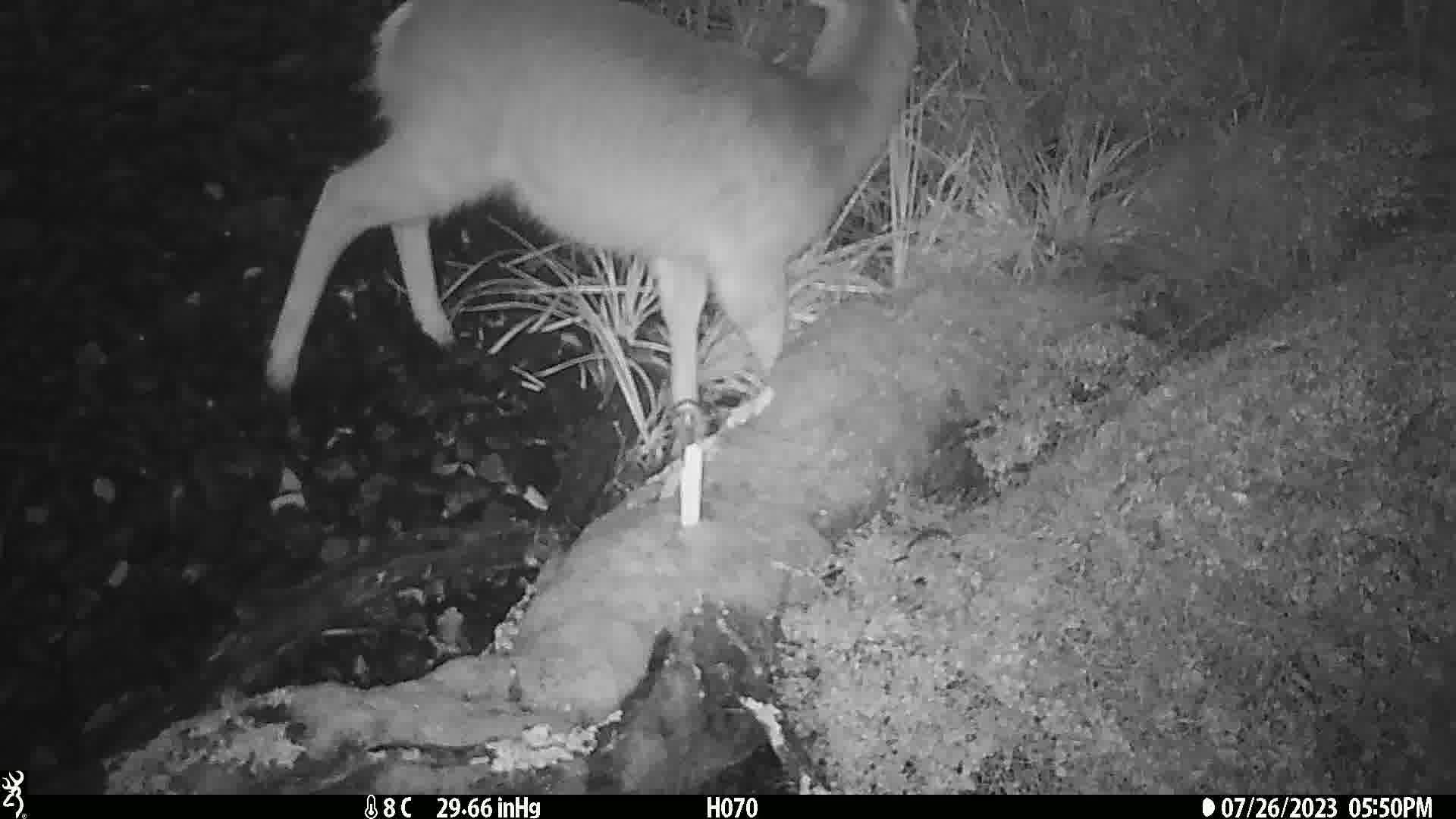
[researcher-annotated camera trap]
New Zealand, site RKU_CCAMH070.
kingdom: Animalia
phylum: Chordata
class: Mammalia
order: Artiodactyla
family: Cervidae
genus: Odocoileus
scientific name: Odocoileus virginianus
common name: white-tailed deer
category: white tailed deer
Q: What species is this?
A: White tailed deer (white-tailed deer) (Odocoileus virginianus).